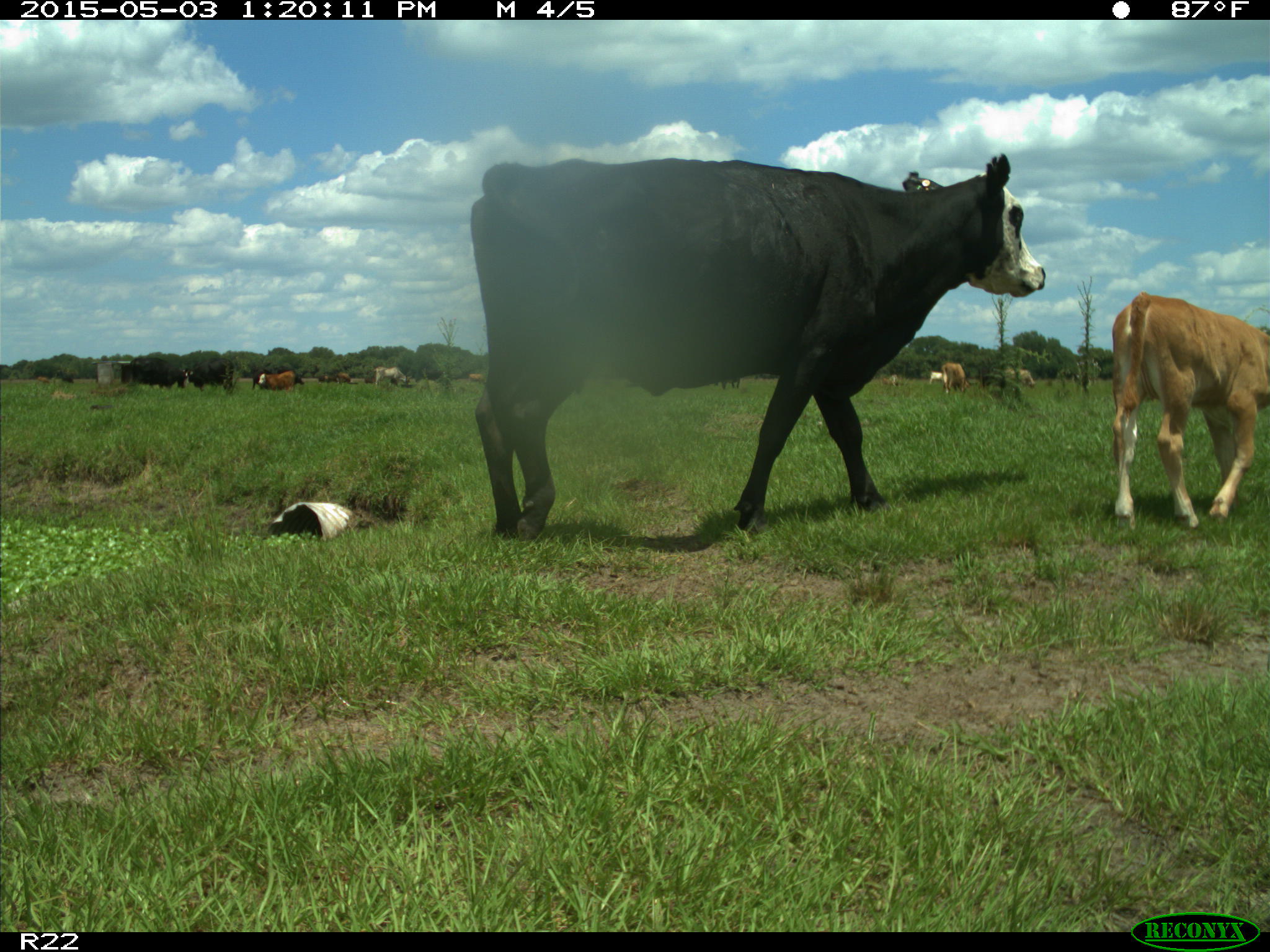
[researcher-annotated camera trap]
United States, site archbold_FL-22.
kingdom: Animalia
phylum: Chordata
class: Mammalia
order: Artiodactyla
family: Bovidae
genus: Bos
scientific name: Bos taurus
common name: domestic cow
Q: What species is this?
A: Bos taurus (domestic cow).